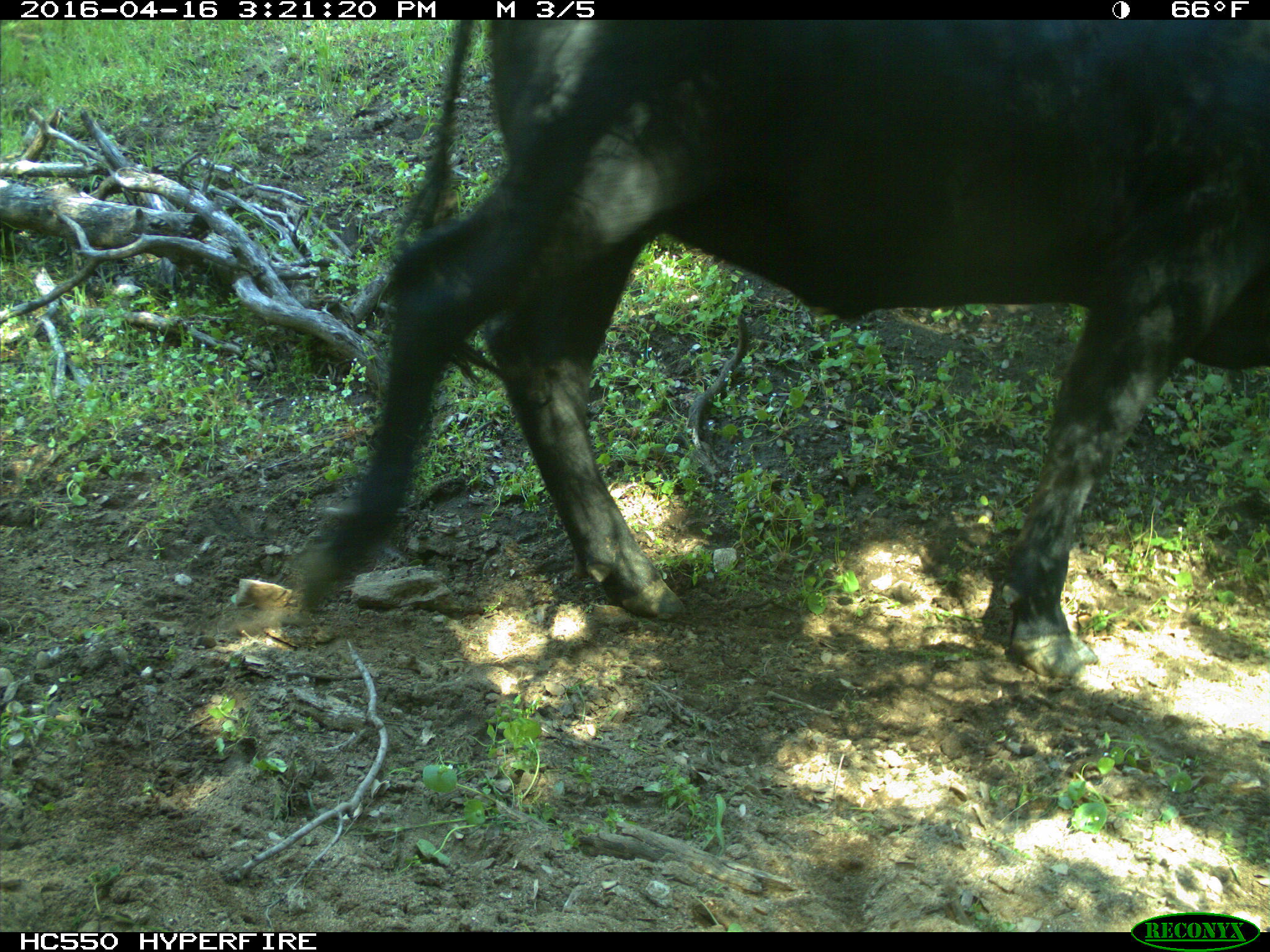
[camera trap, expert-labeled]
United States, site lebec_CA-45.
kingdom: Animalia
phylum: Chordata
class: Mammalia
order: Artiodactyla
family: Bovidae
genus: Bos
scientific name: Bos taurus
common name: domestic cow